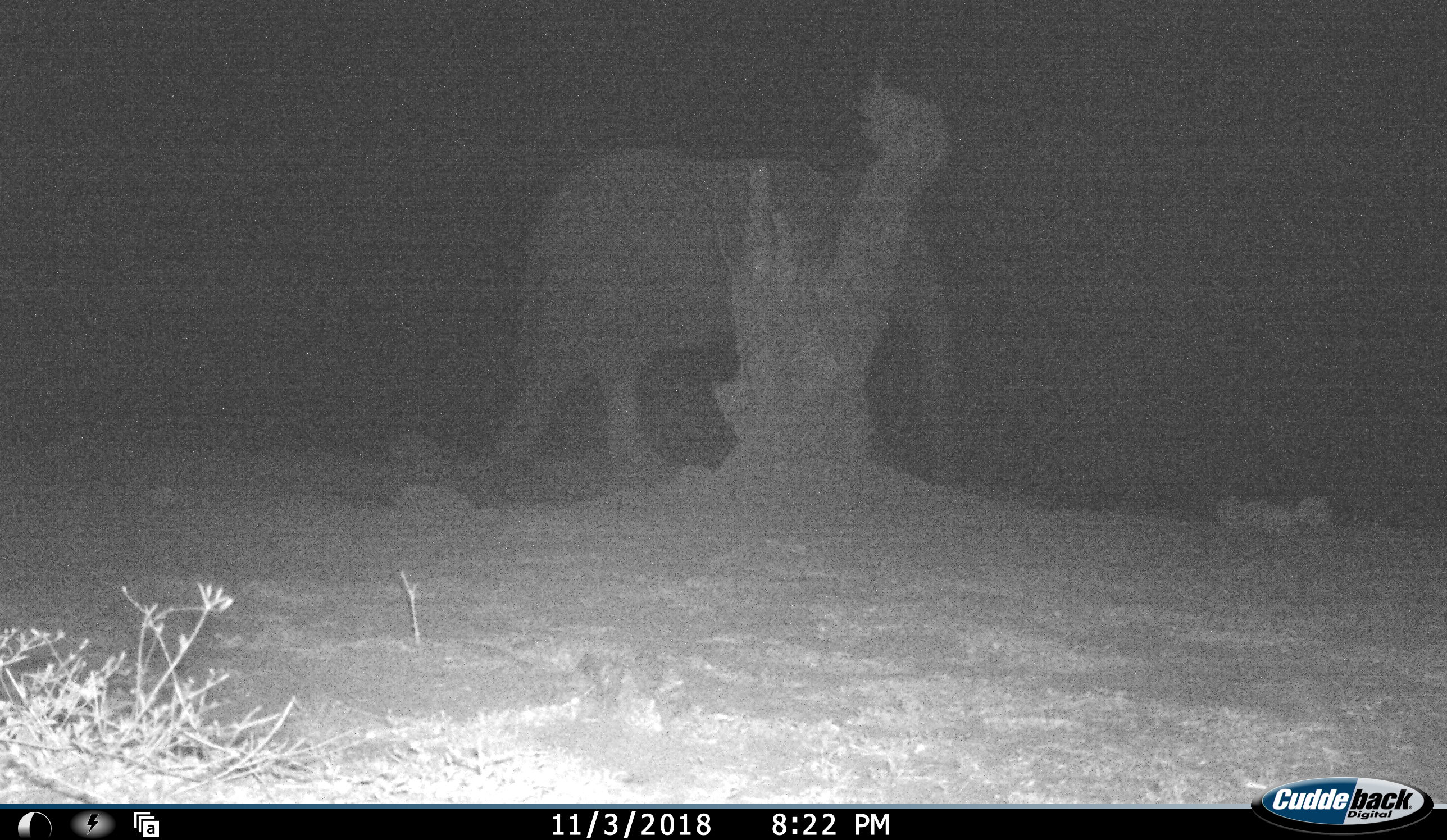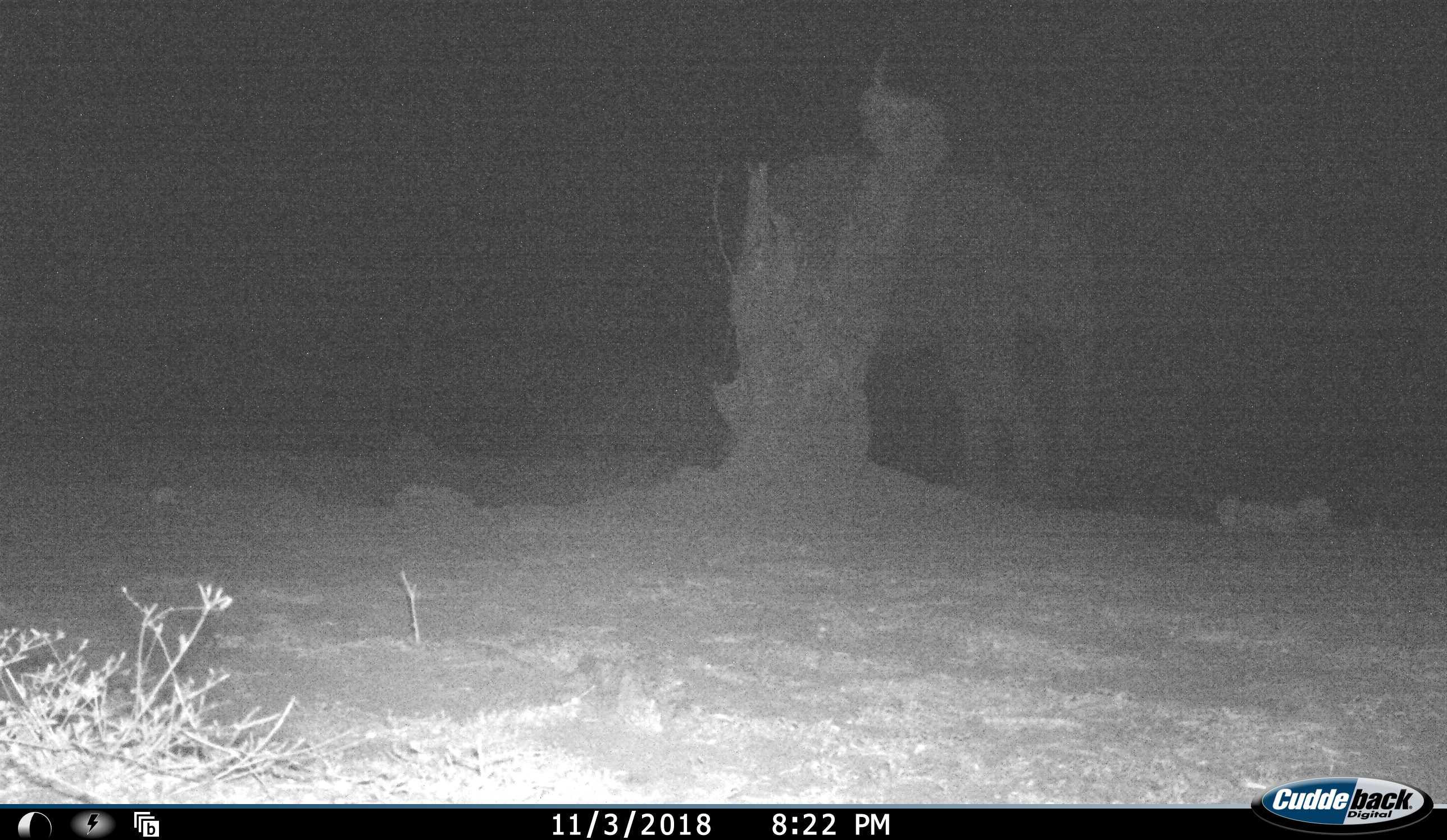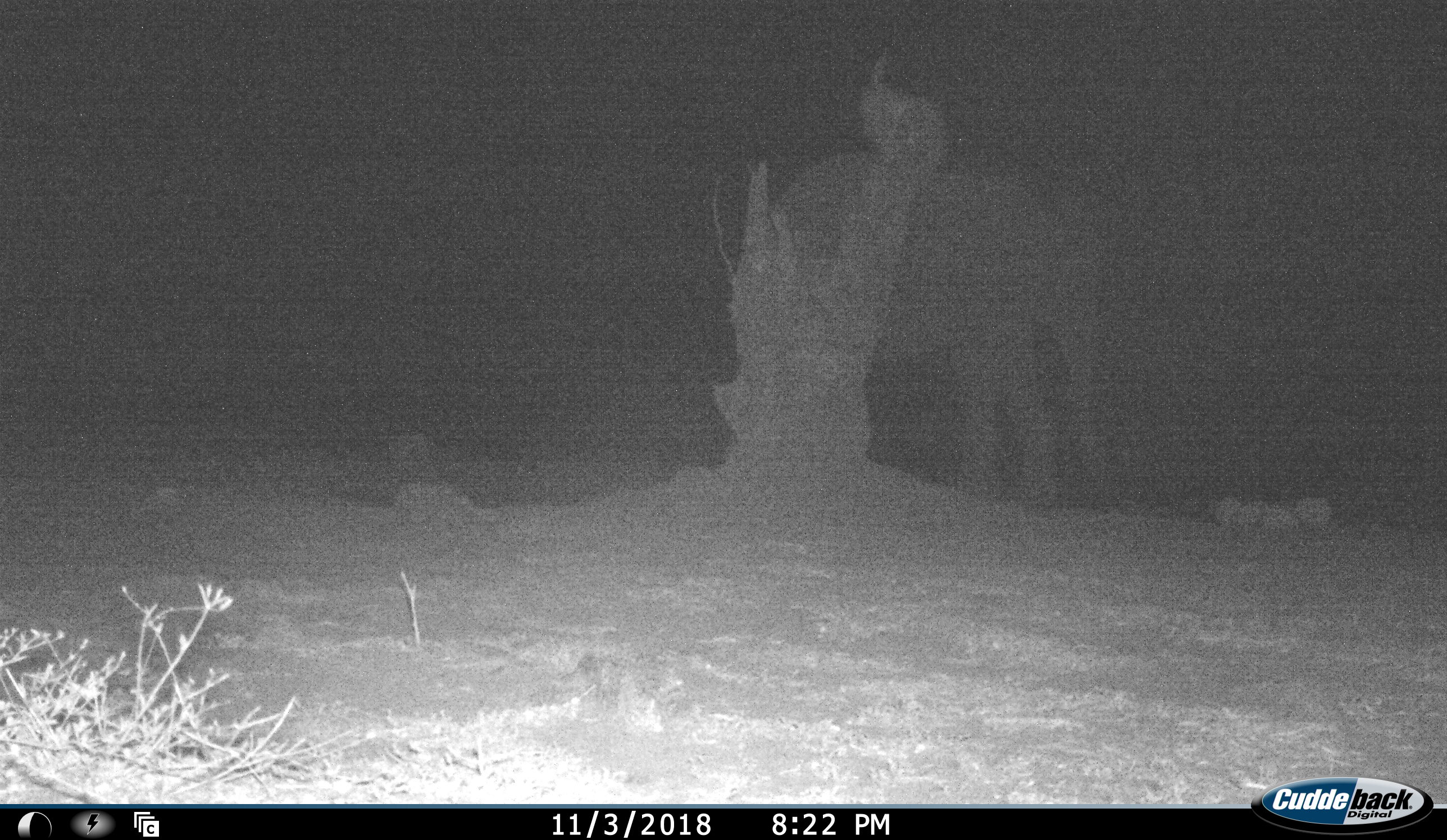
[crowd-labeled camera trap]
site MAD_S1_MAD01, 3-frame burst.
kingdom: Animalia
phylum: Chordata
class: Mammalia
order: Proboscidea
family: Elephantidae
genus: Loxodonta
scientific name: Loxodonta africana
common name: african bush elephant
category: elephant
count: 1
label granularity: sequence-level